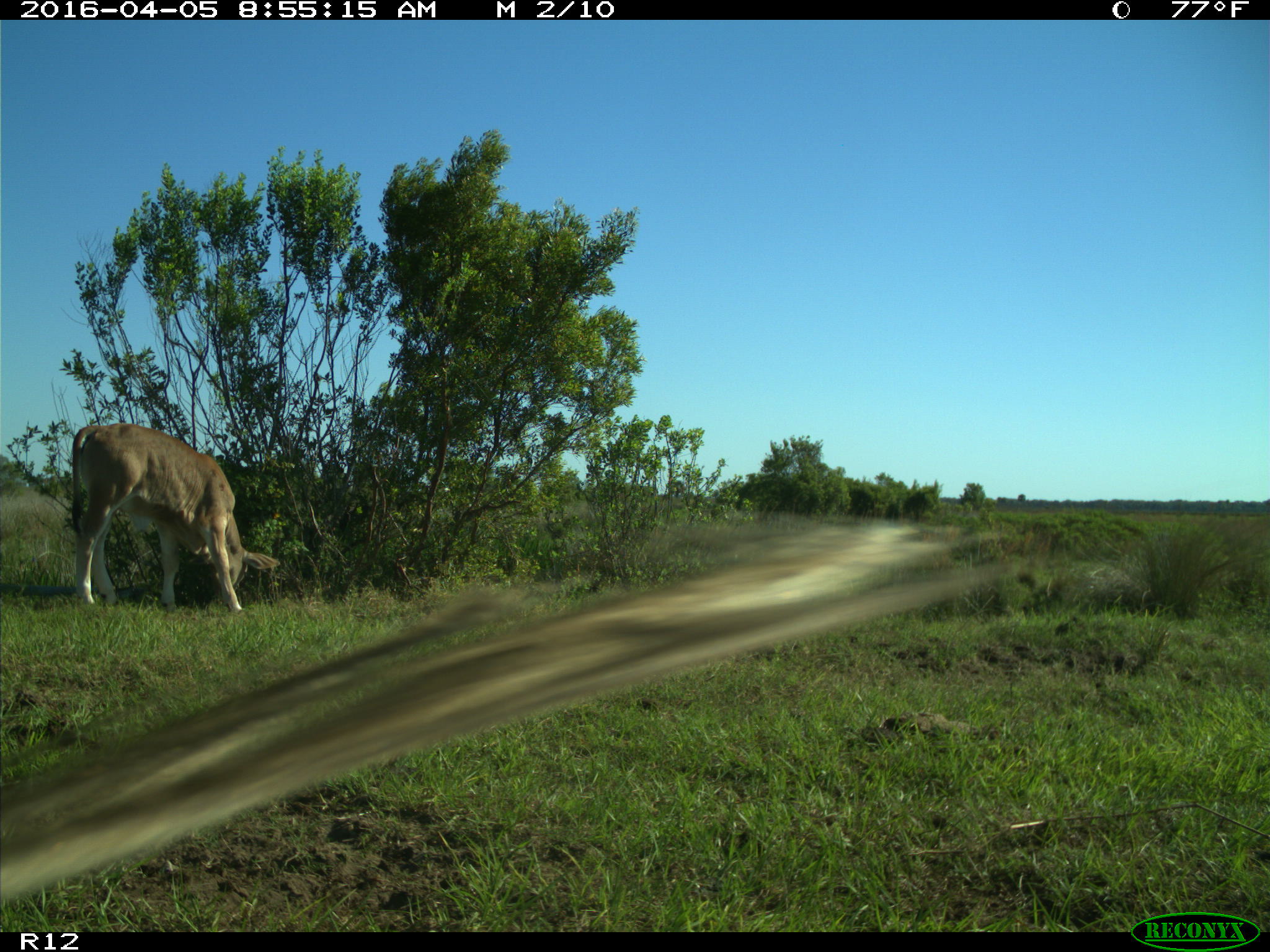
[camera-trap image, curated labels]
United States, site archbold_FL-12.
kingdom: Animalia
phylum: Chordata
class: Mammalia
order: Artiodactyla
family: Bovidae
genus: Bos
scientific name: Bos taurus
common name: domestic cow